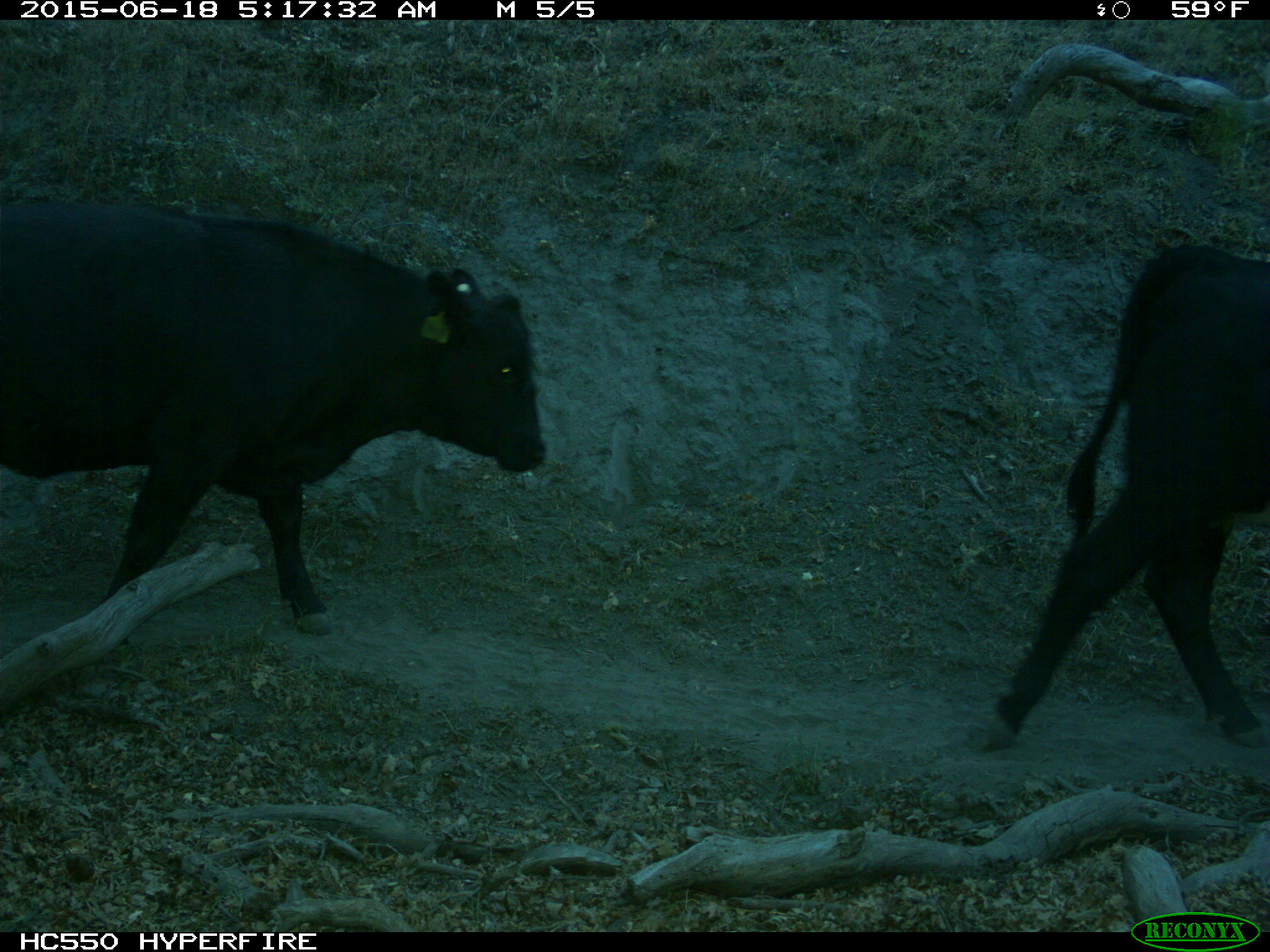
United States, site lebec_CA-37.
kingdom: Animalia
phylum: Chordata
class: Mammalia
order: Artiodactyla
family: Bovidae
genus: Bos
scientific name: Bos taurus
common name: domestic cow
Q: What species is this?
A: Bos taurus (domestic cow).